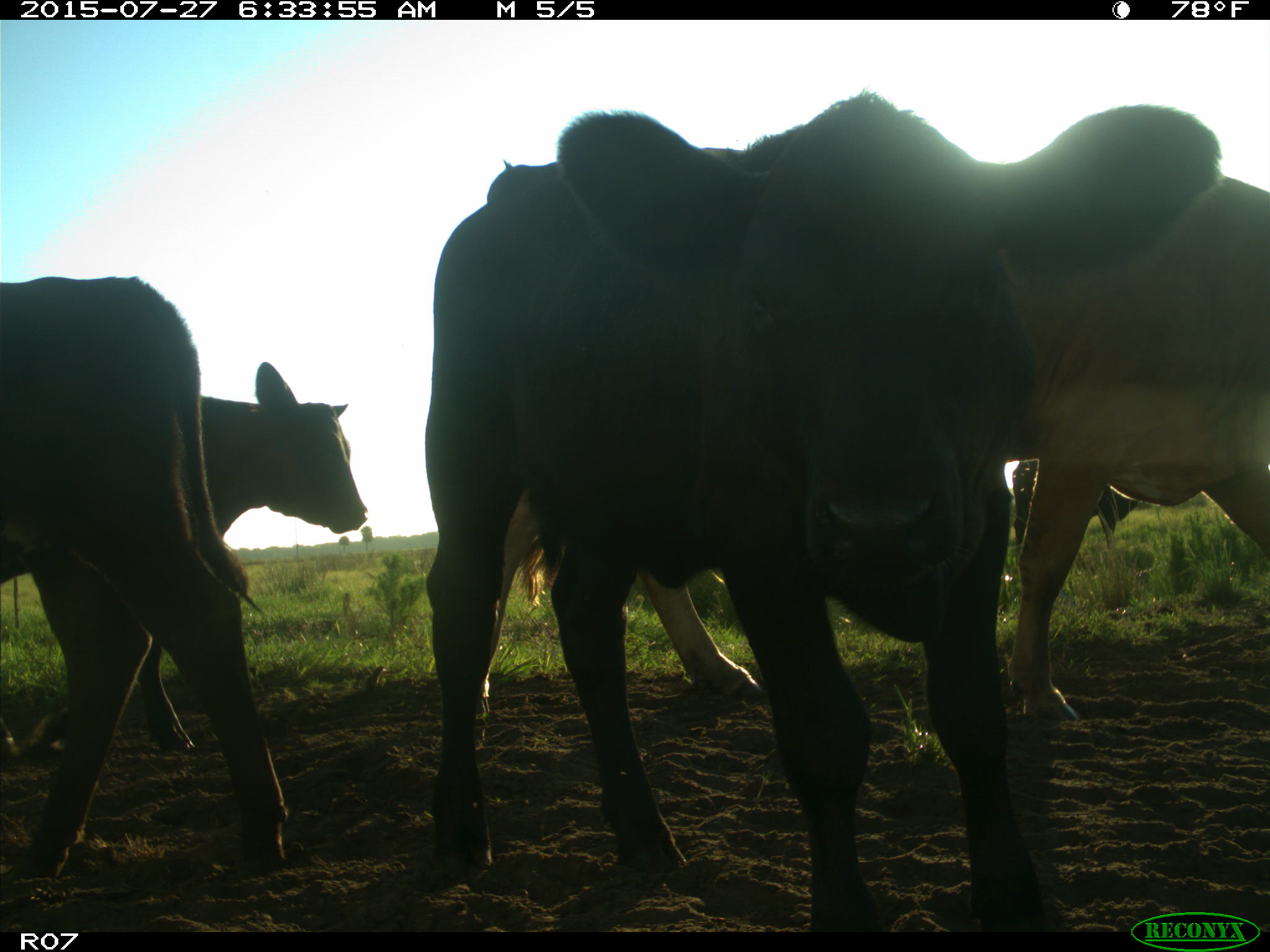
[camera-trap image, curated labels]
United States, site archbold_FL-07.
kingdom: Animalia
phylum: Chordata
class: Mammalia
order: Artiodactyla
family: Bovidae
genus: Bos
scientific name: Bos taurus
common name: domestic cow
Bos taurus (domestic cow).